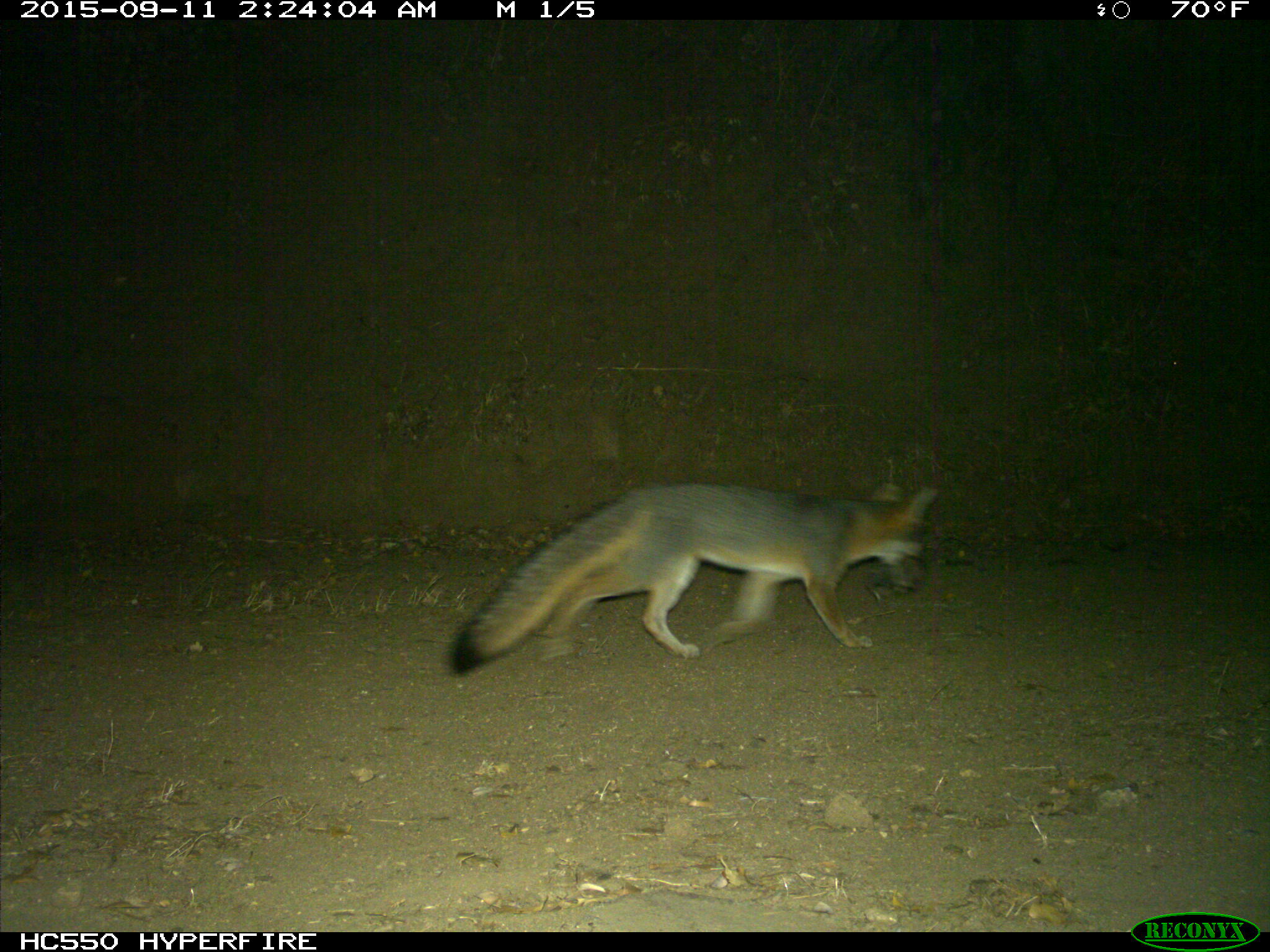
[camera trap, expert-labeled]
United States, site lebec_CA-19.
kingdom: Animalia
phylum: Chordata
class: Mammalia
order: Carnivora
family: Canidae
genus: Urocyon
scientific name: Urocyon cinereoargenteus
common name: gray fox